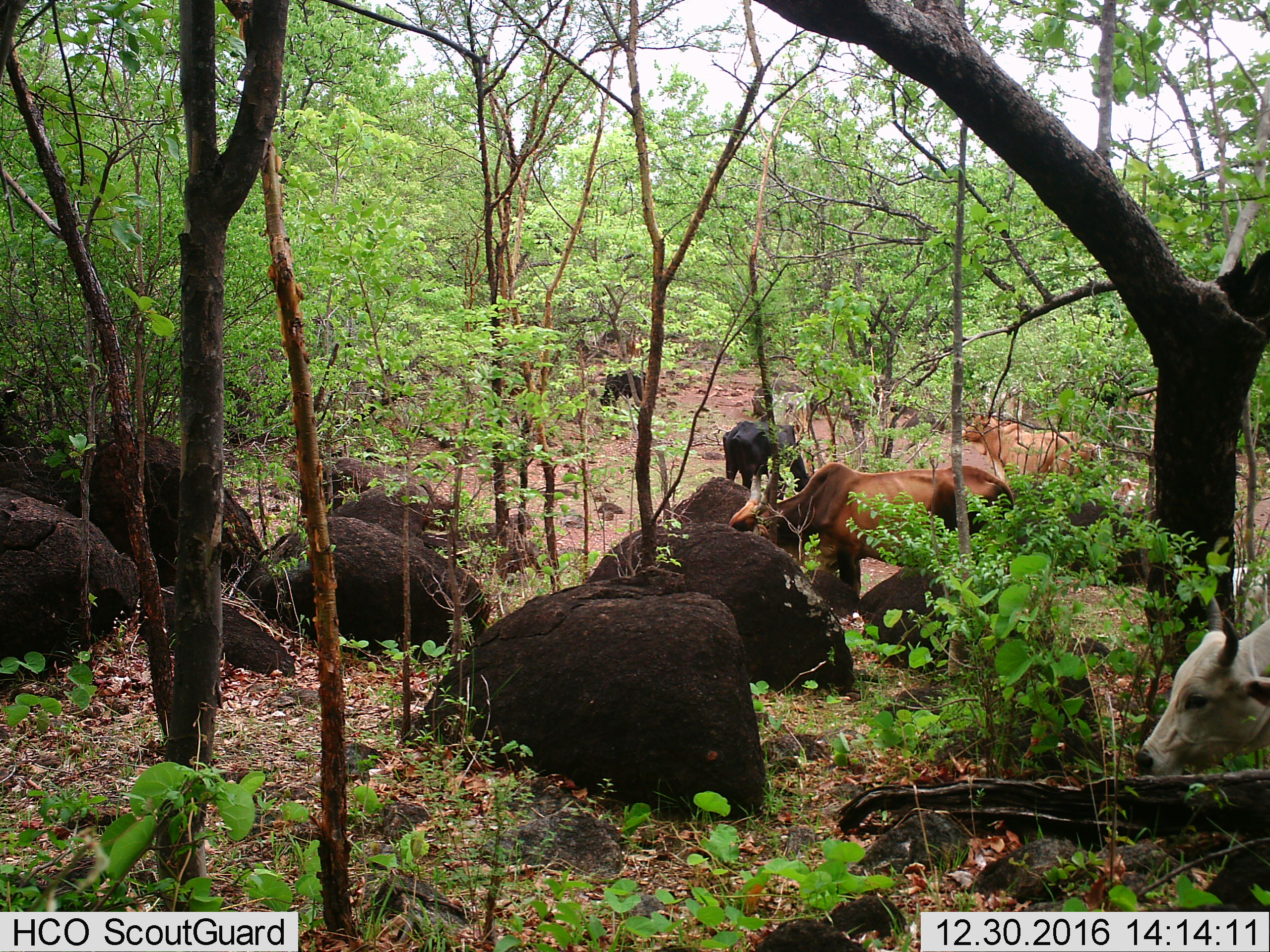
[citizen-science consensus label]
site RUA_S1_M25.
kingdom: Animalia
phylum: Chordata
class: Mammalia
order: Artiodactyla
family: Bovidae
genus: Bos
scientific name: Bos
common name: cattle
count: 7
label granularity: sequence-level